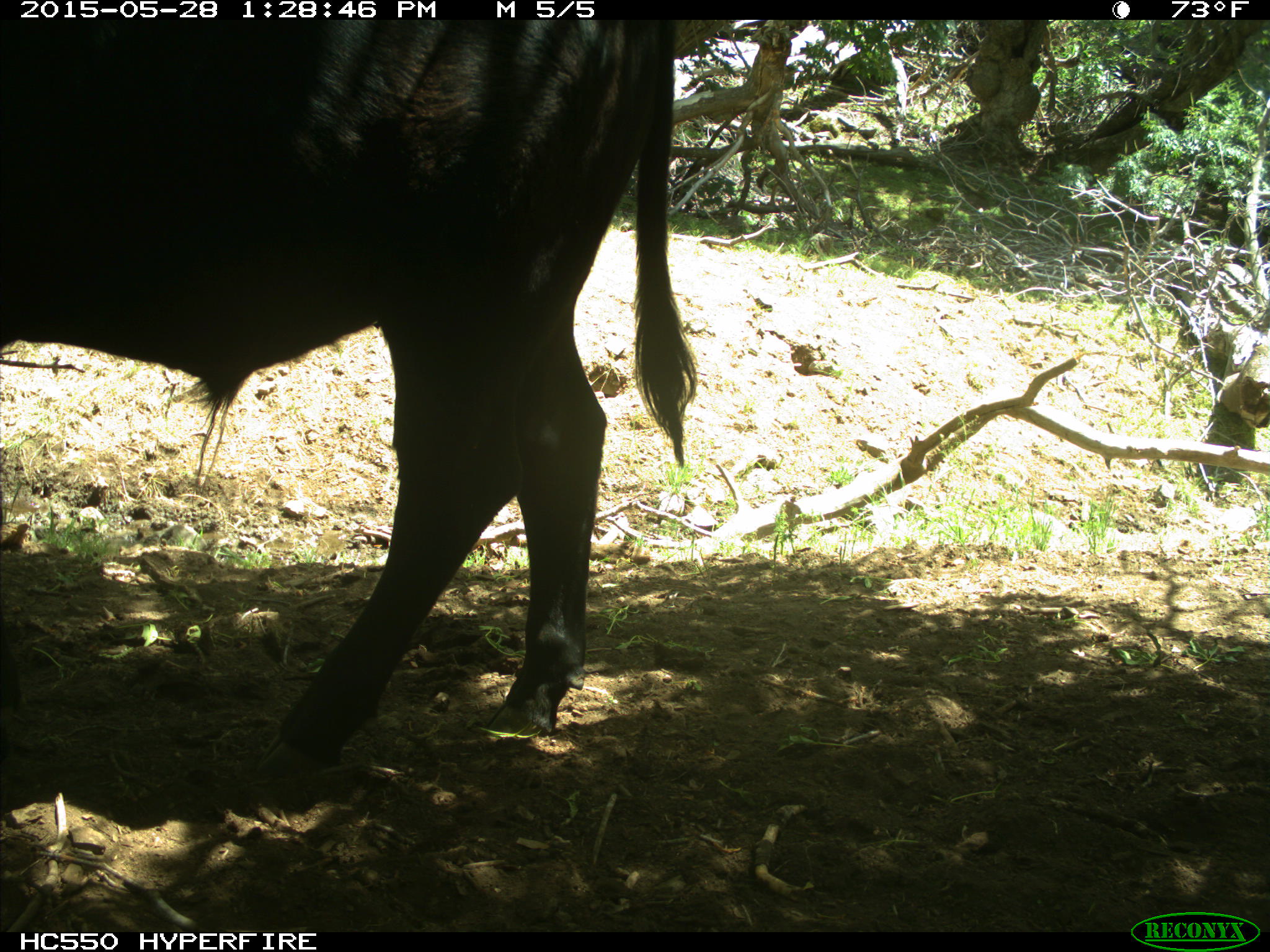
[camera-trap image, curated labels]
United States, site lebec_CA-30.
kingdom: Animalia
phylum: Chordata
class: Mammalia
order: Artiodactyla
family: Bovidae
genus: Bos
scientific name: Bos taurus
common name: domestic cow